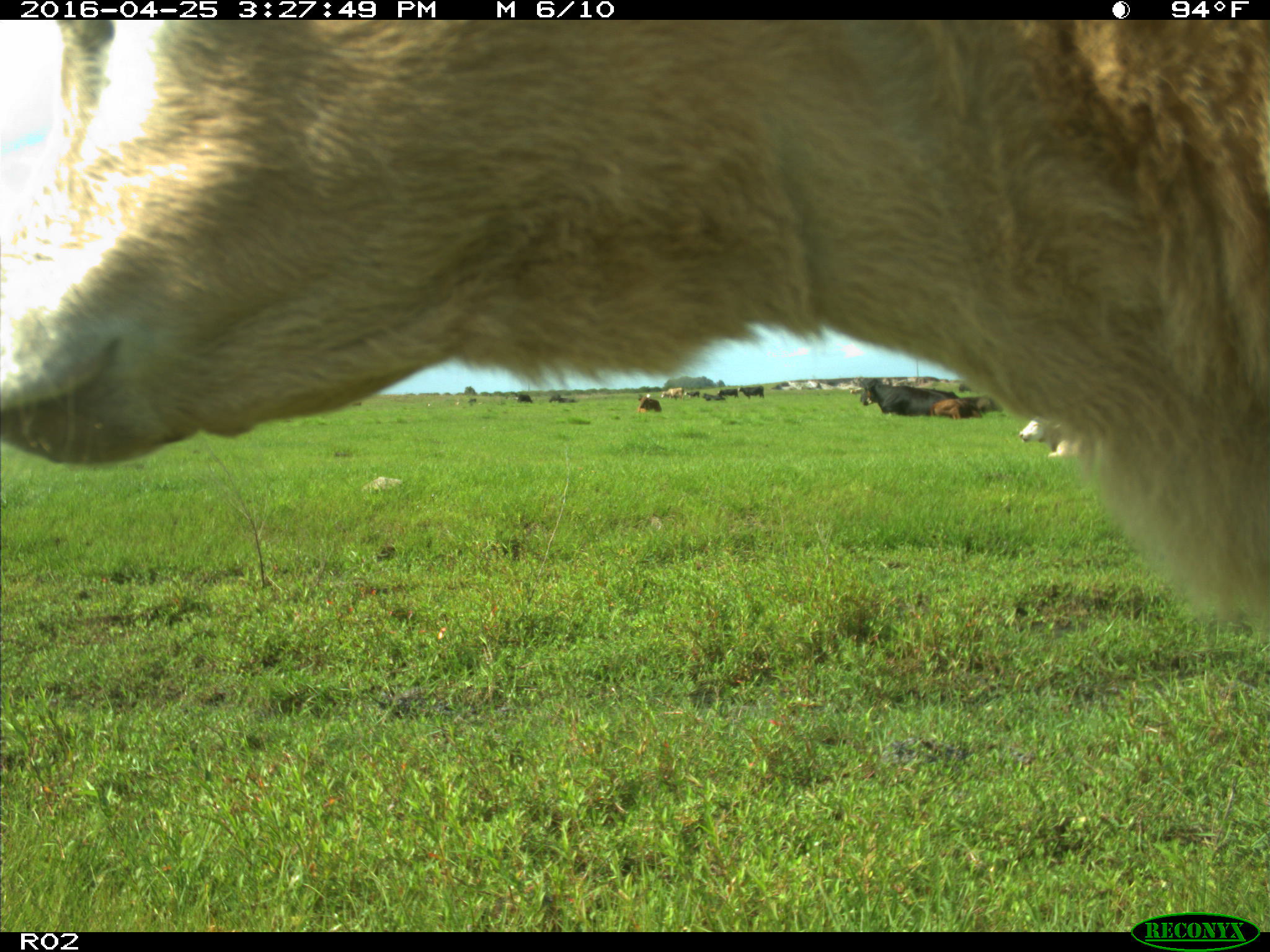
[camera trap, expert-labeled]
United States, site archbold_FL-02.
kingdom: Animalia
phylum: Chordata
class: Mammalia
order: Artiodactyla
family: Bovidae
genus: Bos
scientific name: Bos taurus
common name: domestic cow